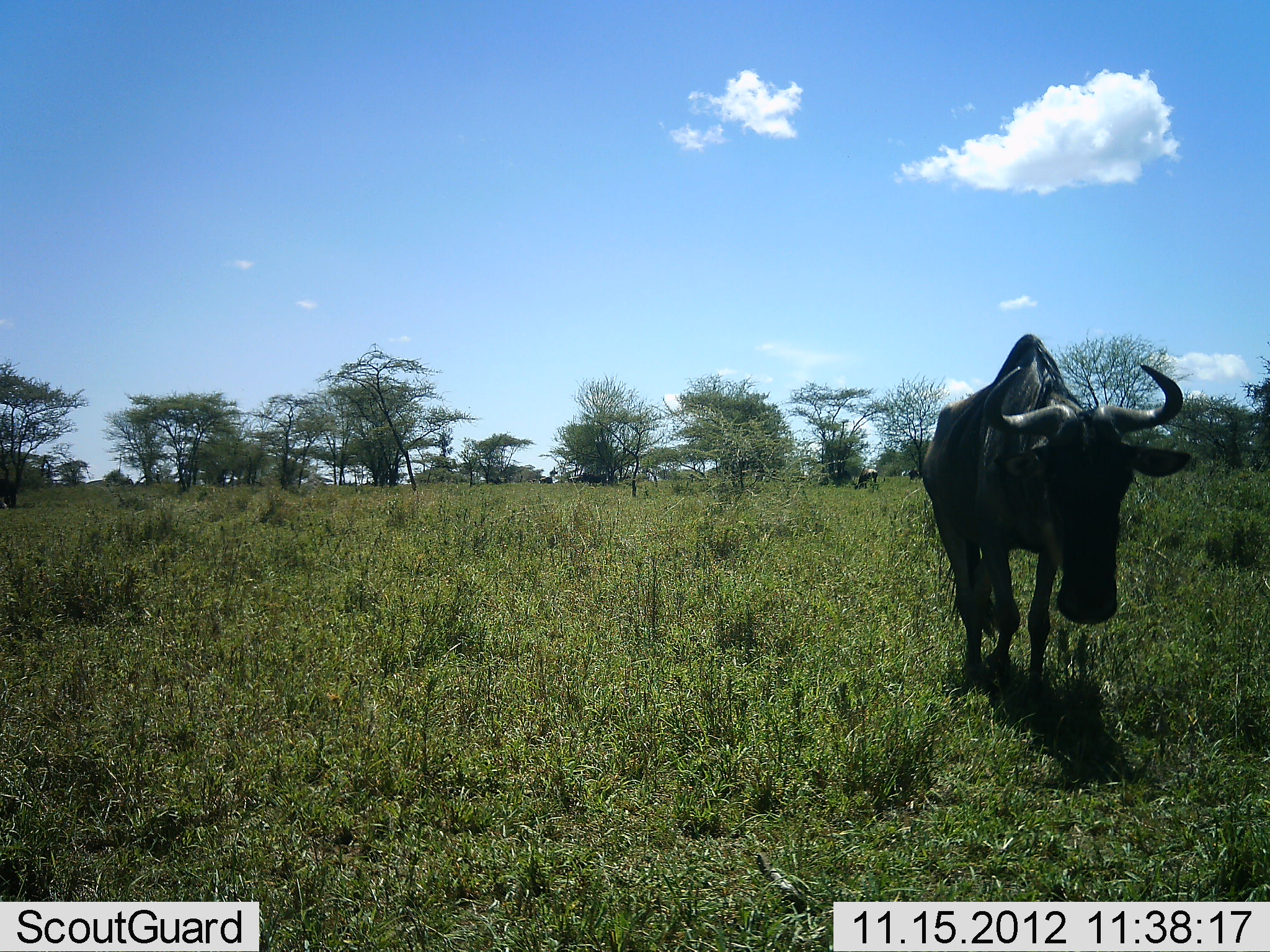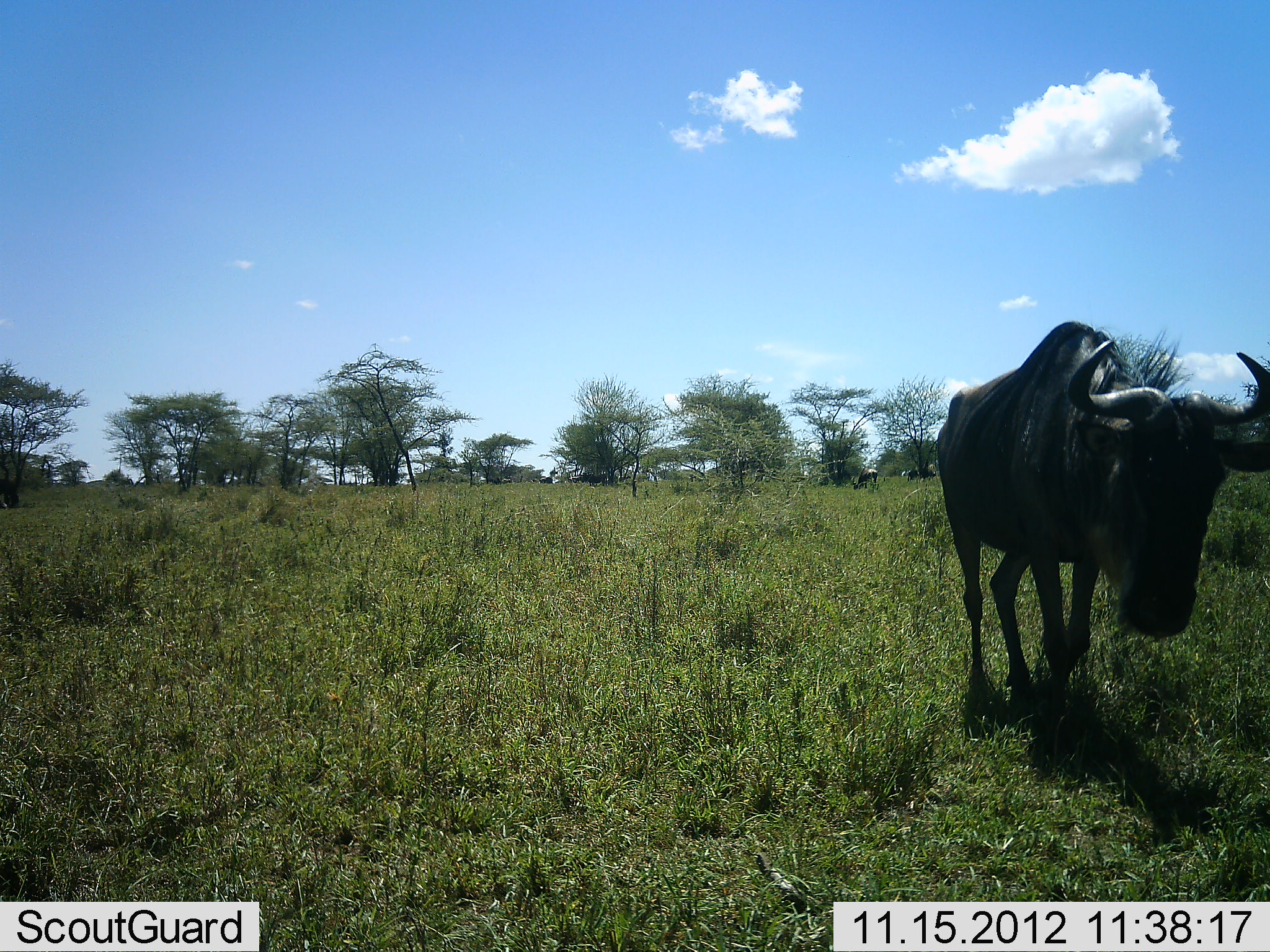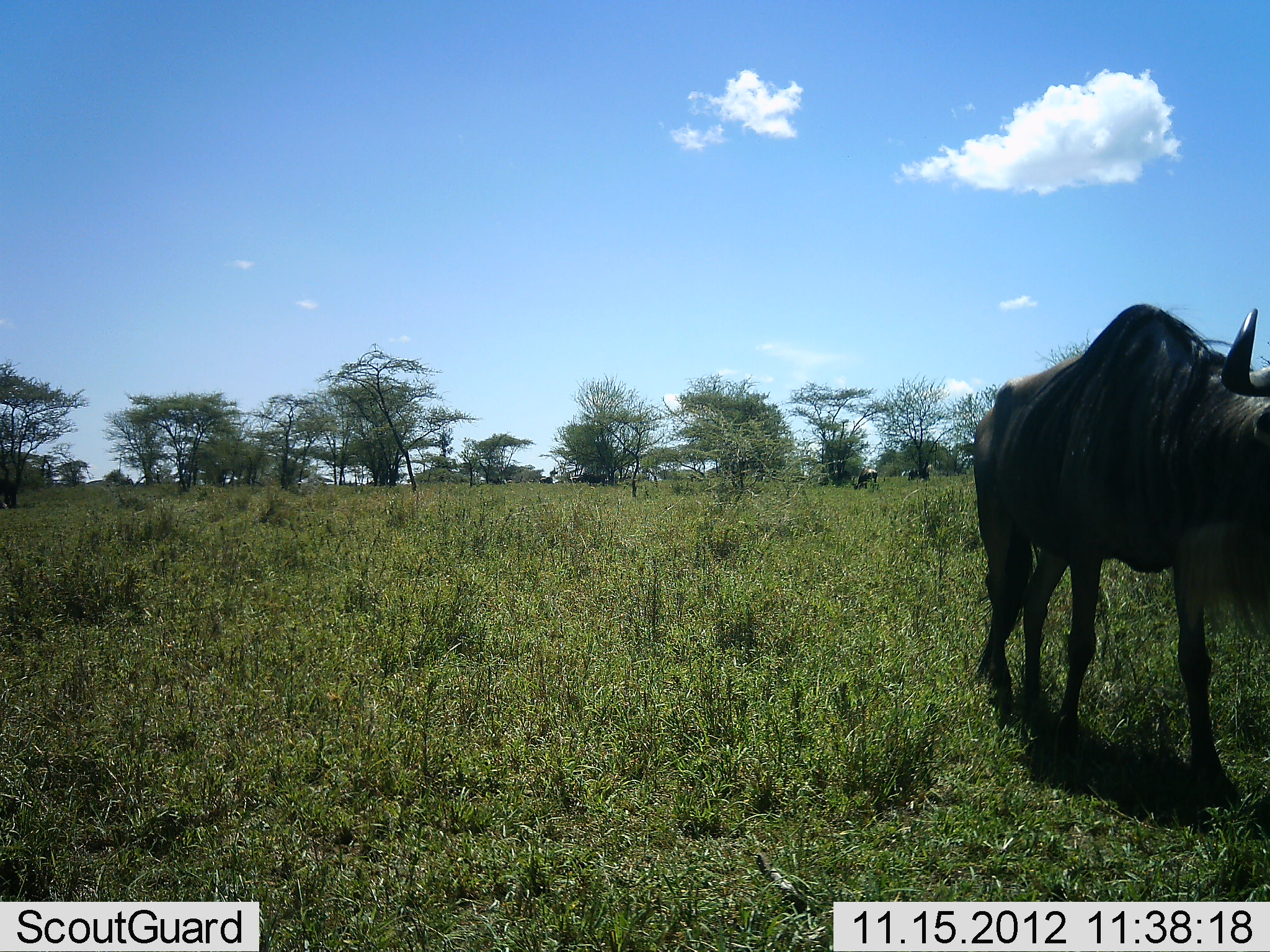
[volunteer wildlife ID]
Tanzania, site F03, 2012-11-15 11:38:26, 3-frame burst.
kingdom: Animalia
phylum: Chordata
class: Mammalia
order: Artiodactyla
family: Bovidae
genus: Connochaetes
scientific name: Connochaetes taurinus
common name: blue wildebeest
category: wildebeest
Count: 1.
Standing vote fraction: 30%.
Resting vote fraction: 10%.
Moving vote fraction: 90%.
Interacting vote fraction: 0%.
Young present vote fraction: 0%.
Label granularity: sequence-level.